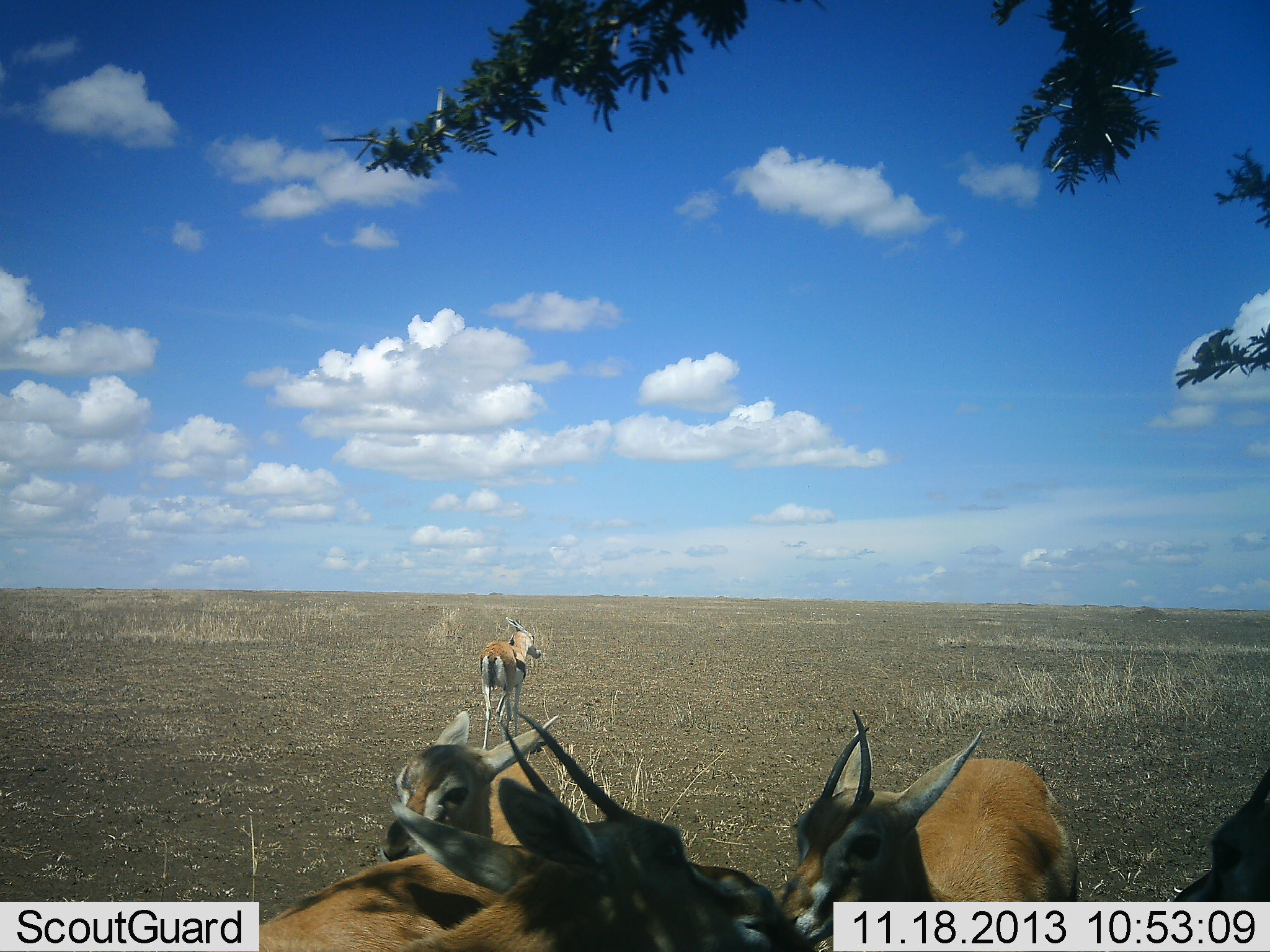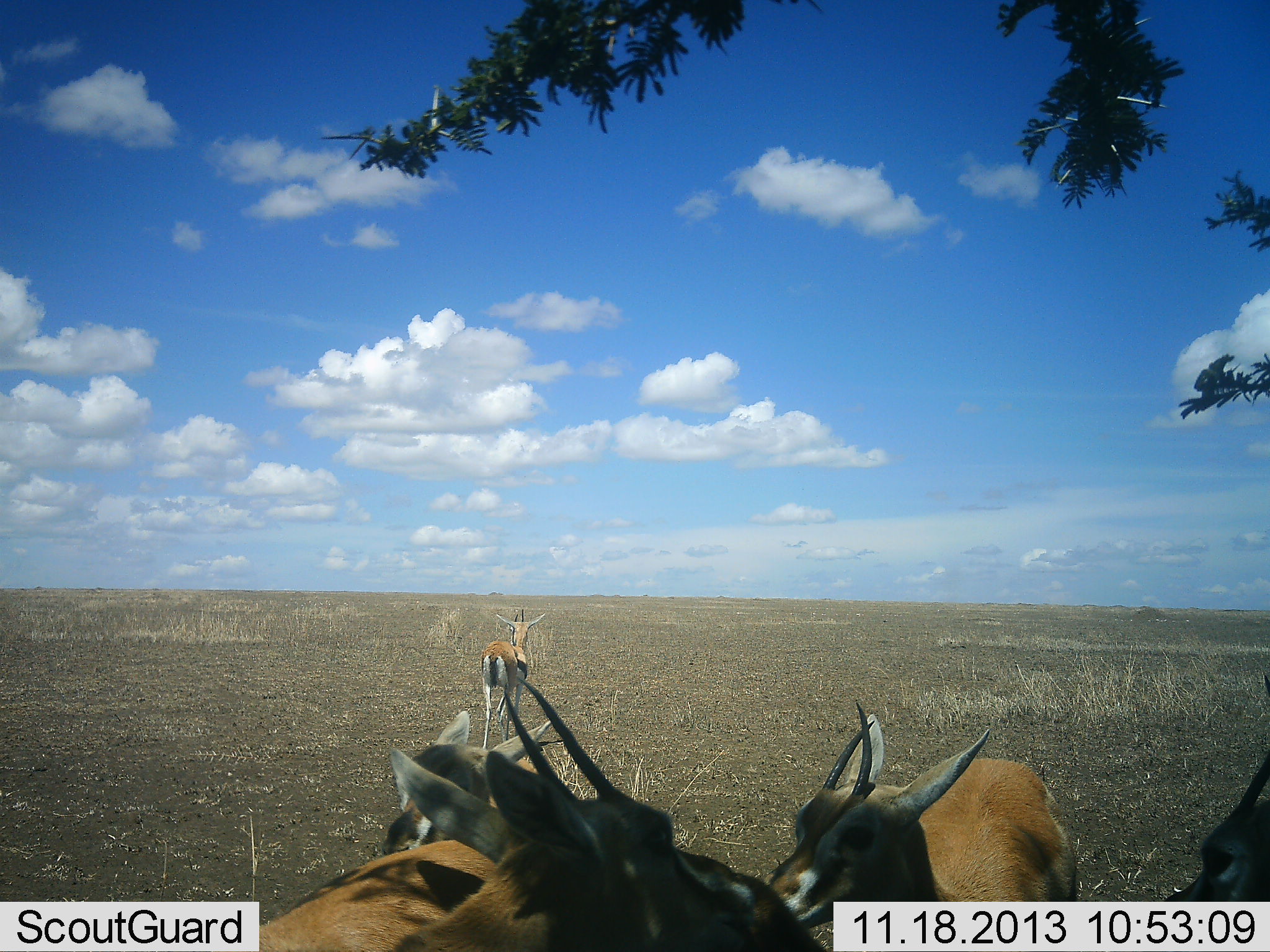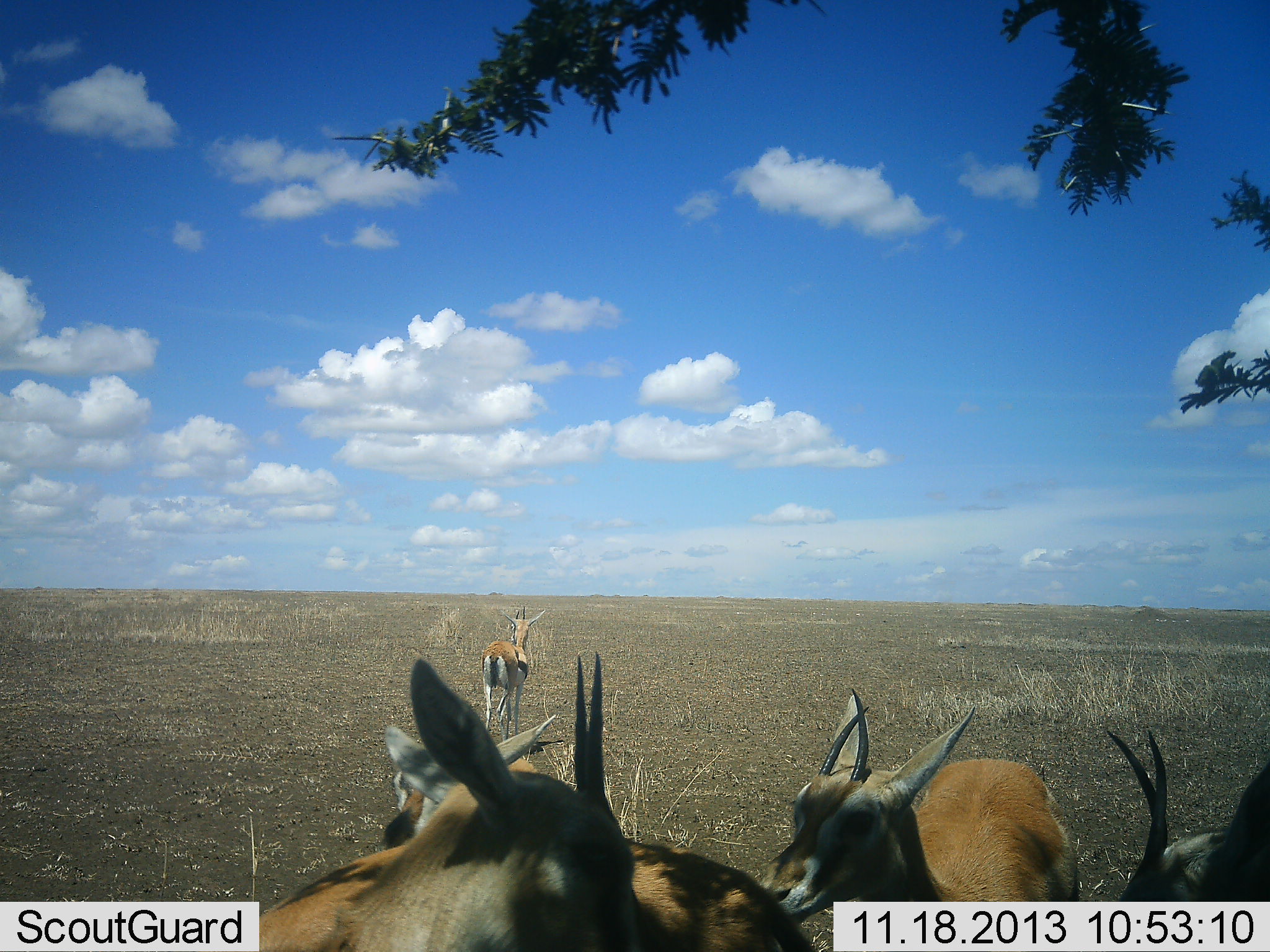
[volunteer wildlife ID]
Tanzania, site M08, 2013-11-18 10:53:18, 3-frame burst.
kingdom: Animalia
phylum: Chordata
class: Mammalia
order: Artiodactyla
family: Bovidae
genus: Eudorcas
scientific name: Eudorcas thomsonii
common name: thomson's gazelle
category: gazellethomsons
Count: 5.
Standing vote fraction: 80%.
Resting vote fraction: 15%.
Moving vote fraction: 5%.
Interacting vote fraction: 10%.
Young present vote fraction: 15%.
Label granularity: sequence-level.